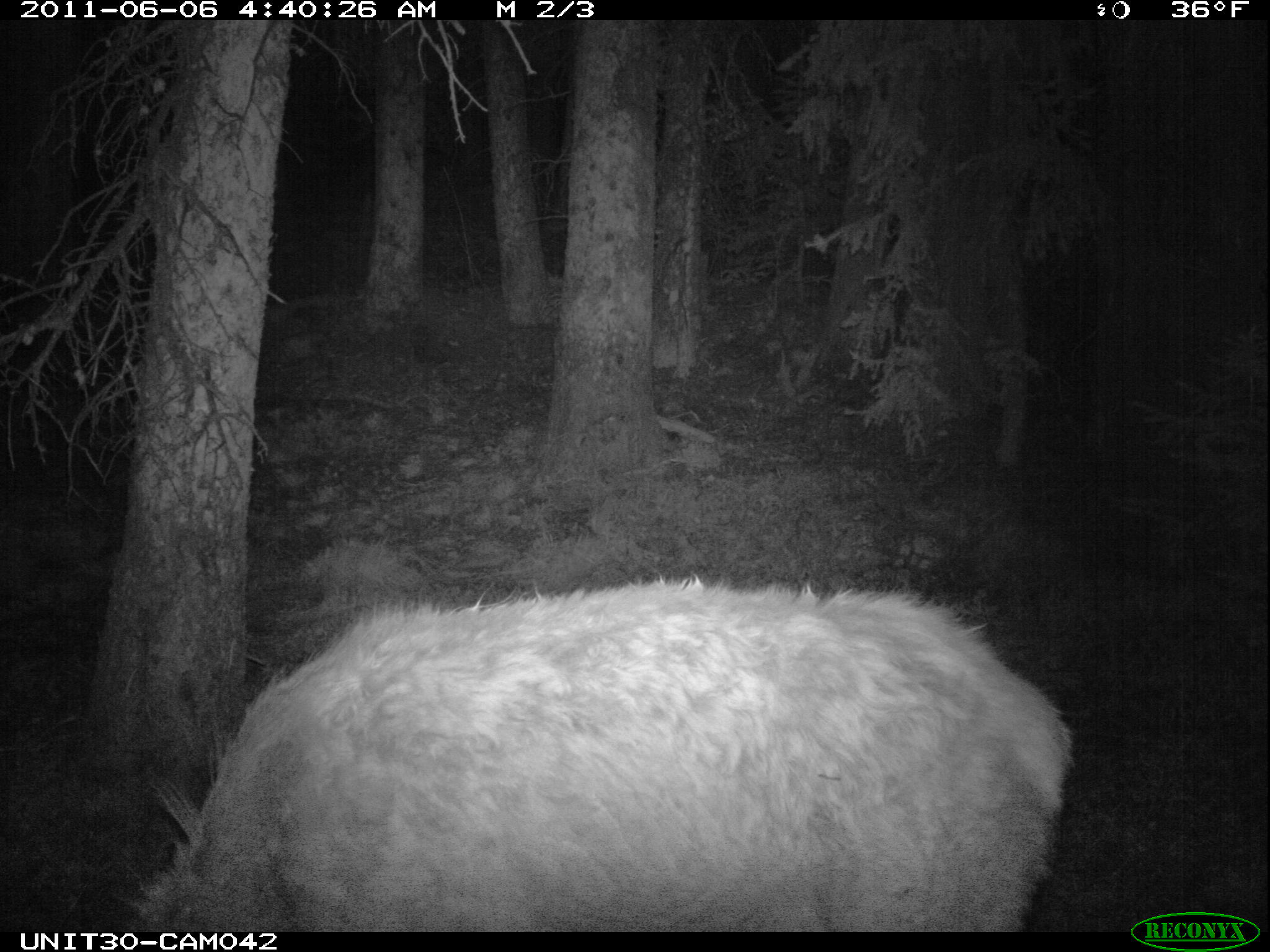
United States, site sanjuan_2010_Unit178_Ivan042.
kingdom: Animalia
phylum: Chordata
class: Mammalia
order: Artiodactyla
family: Cervidae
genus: Cervus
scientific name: Cervus elaphus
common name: red deer